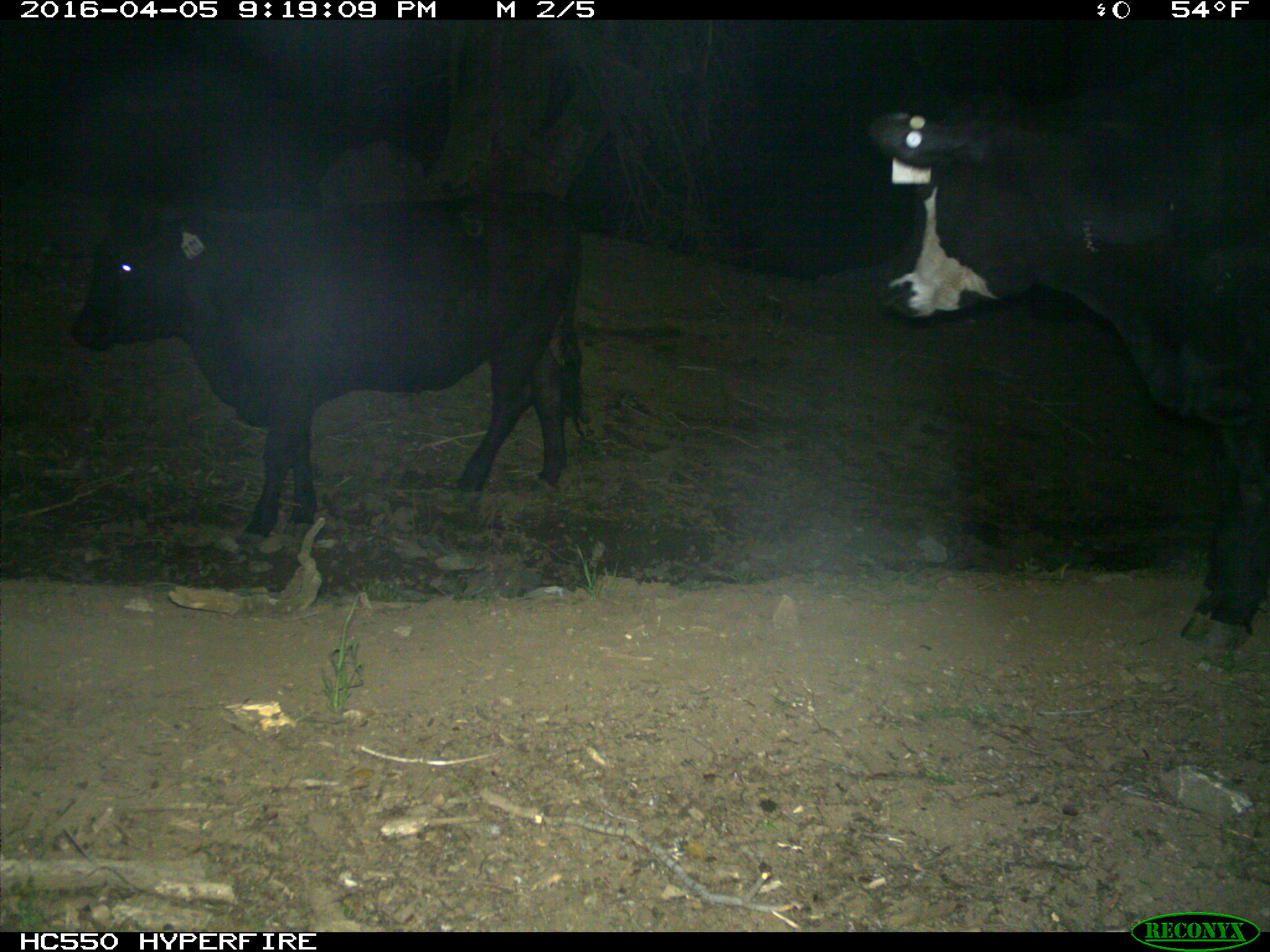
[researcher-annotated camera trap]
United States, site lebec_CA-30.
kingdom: Animalia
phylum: Chordata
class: Mammalia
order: Artiodactyla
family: Bovidae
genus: Bos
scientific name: Bos taurus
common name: domestic cow